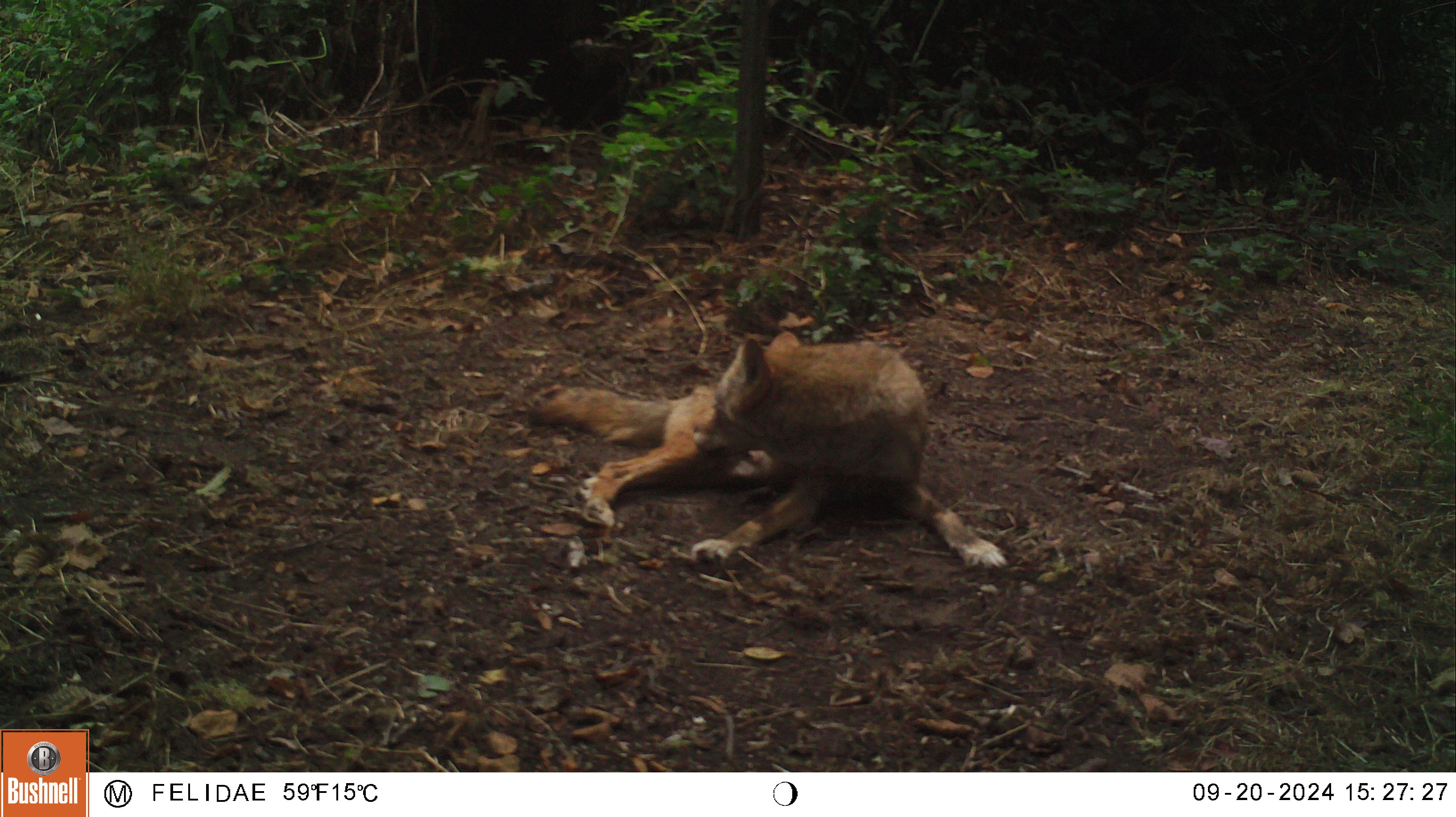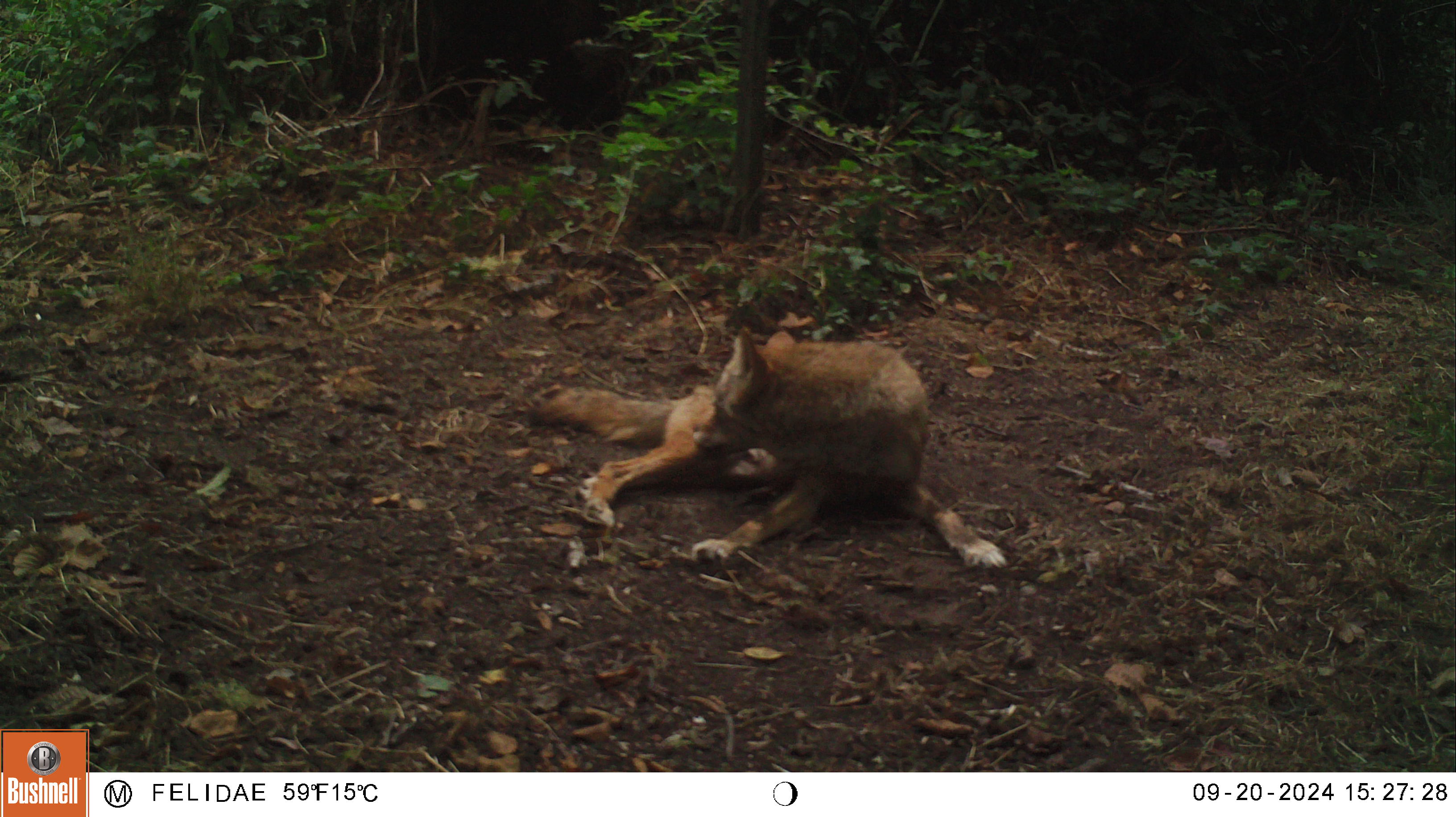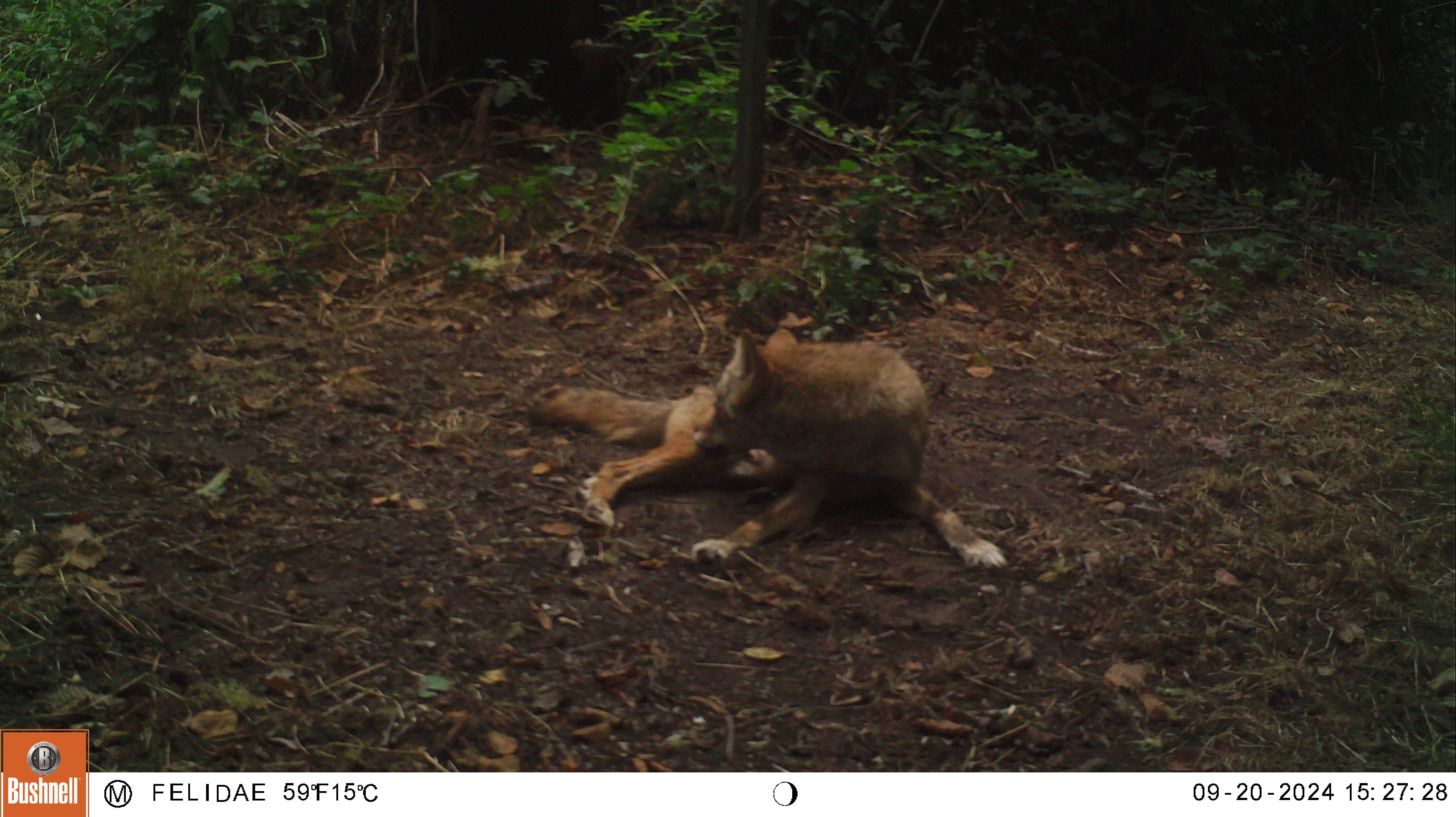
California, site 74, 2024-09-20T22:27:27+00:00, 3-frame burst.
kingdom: Animalia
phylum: Chordata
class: Mammalia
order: Carnivora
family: Canidae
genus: Canis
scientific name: Canis latrans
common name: coyote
Coyote (Canis latrans).